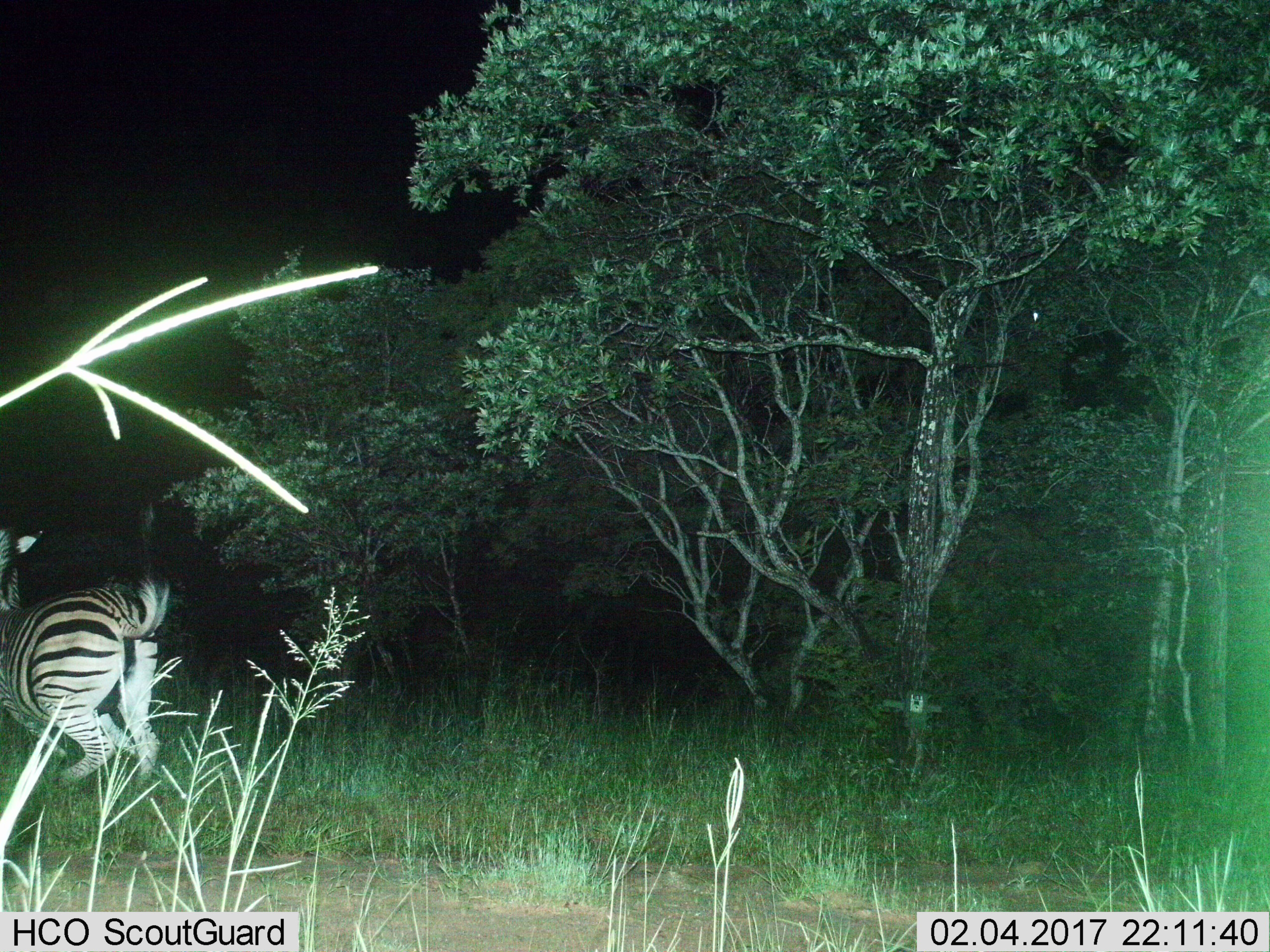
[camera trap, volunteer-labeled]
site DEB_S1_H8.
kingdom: Animalia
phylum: Chordata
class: Mammalia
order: Perissodactyla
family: Equidae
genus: Equus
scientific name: Equus quagga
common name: plains zebra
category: zebraplains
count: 1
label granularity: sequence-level